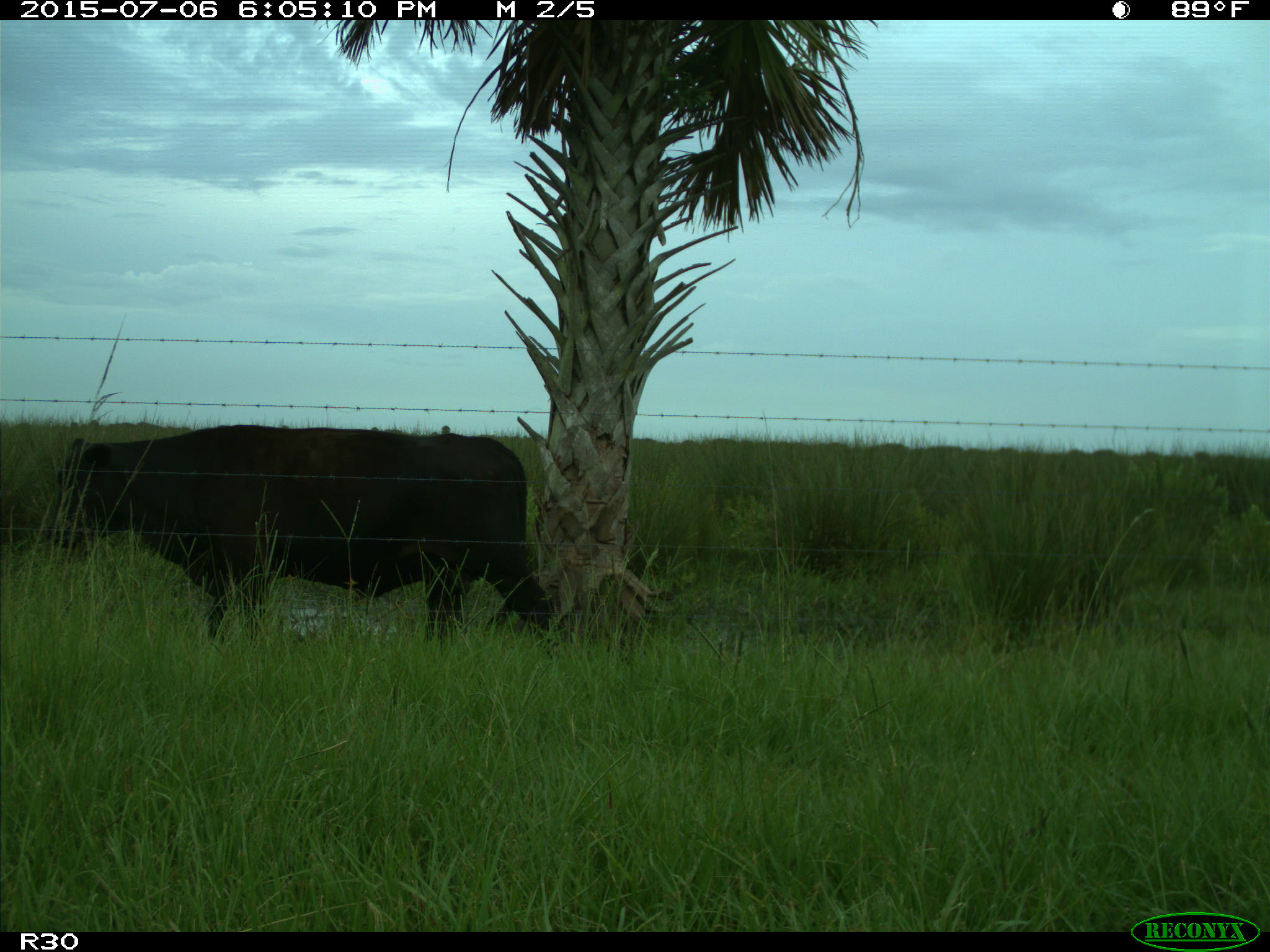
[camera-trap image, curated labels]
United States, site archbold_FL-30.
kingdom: Animalia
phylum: Chordata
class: Mammalia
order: Artiodactyla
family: Bovidae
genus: Bos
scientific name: Bos taurus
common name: domestic cow